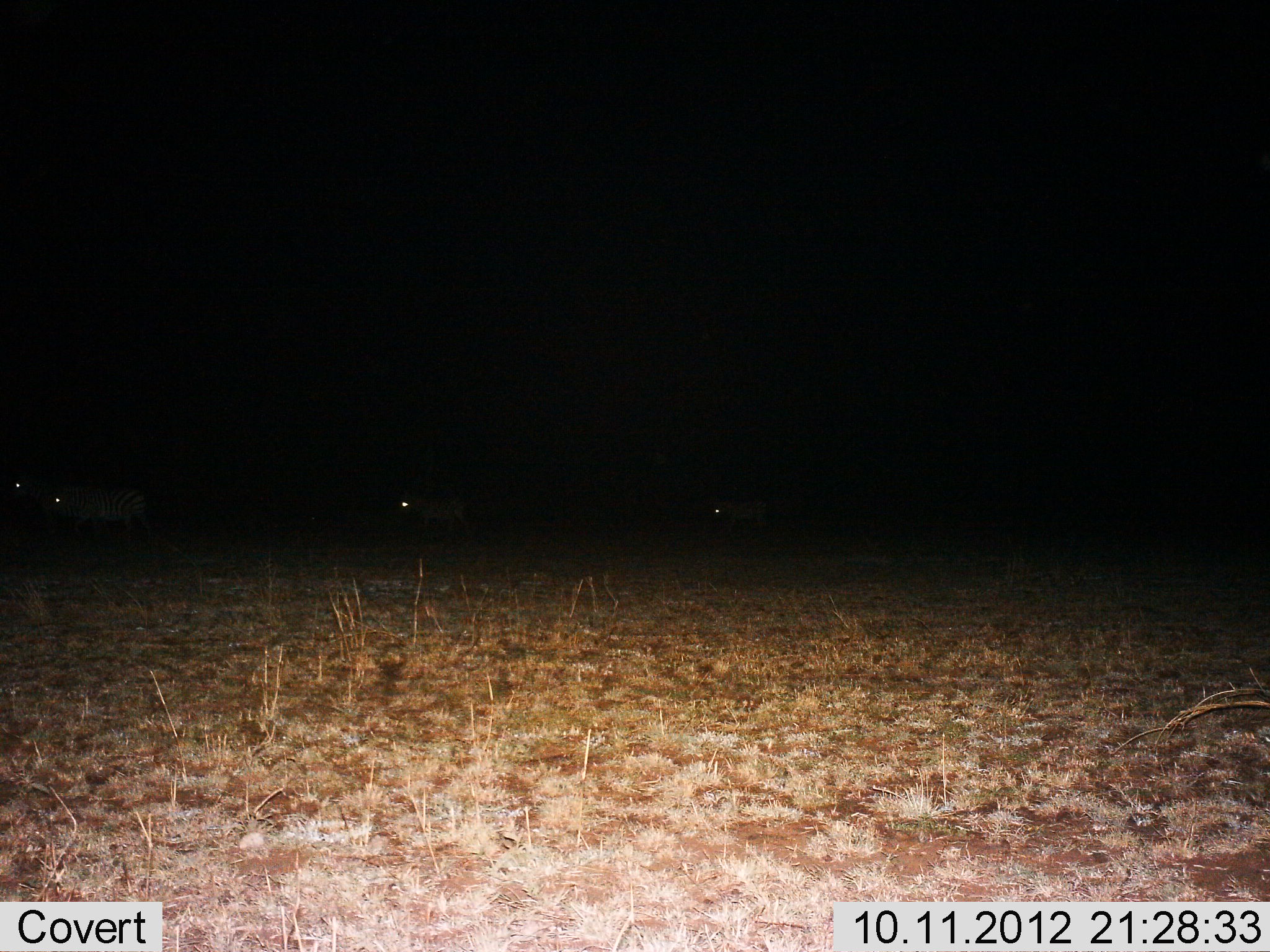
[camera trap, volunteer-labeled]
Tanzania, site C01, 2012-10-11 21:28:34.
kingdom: Animalia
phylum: Chordata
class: Mammalia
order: Perissodactyla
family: Equidae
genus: Equus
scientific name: Equus quagga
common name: plains zebra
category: zebra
Zebra (plains zebra) (Equus quagga), count 4. Behavior (volunteer vote fractions): standing 20%, resting 0%, moving 80%, interacting 0%. Young present (vote fraction): 0%. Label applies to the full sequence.